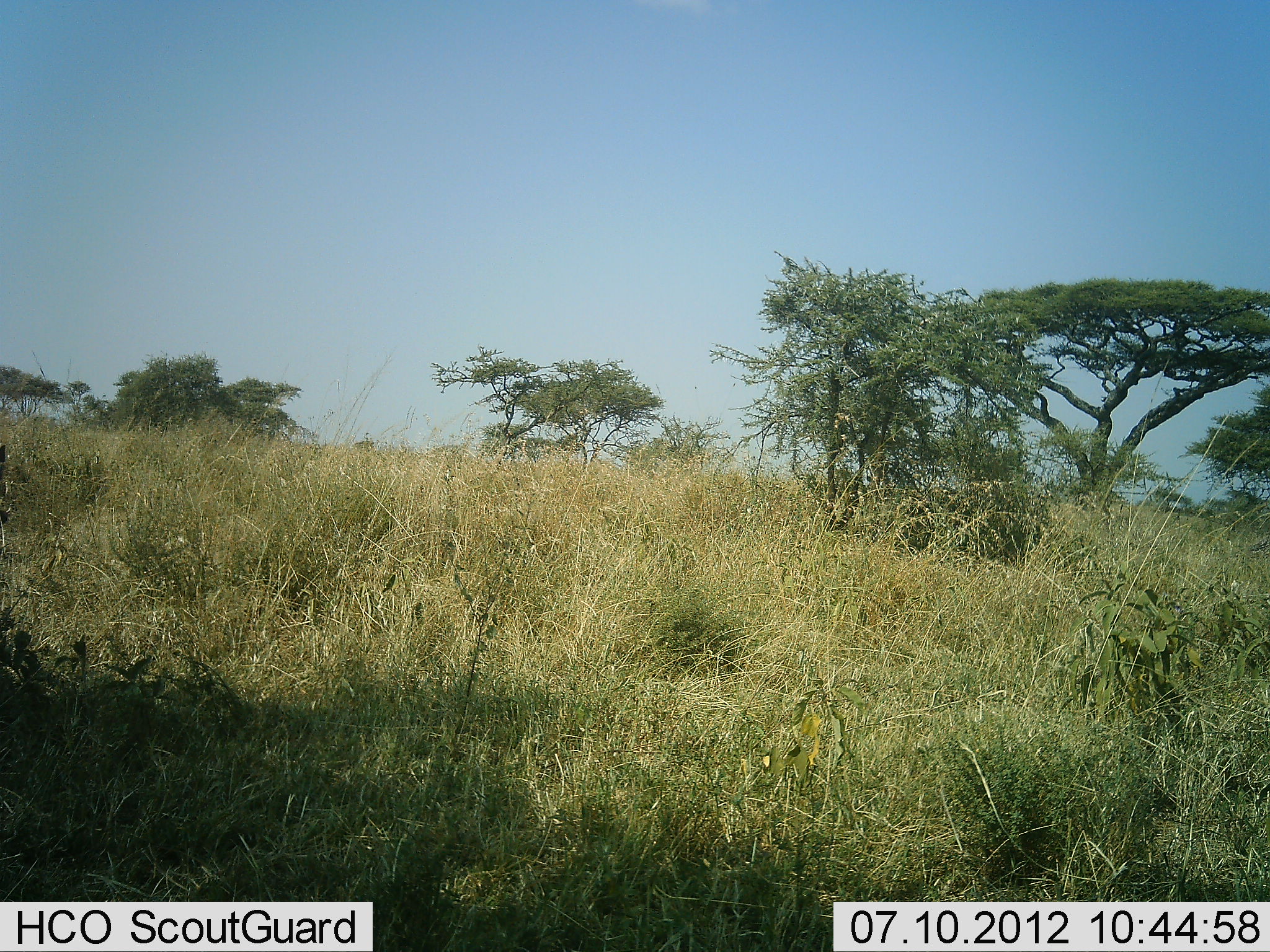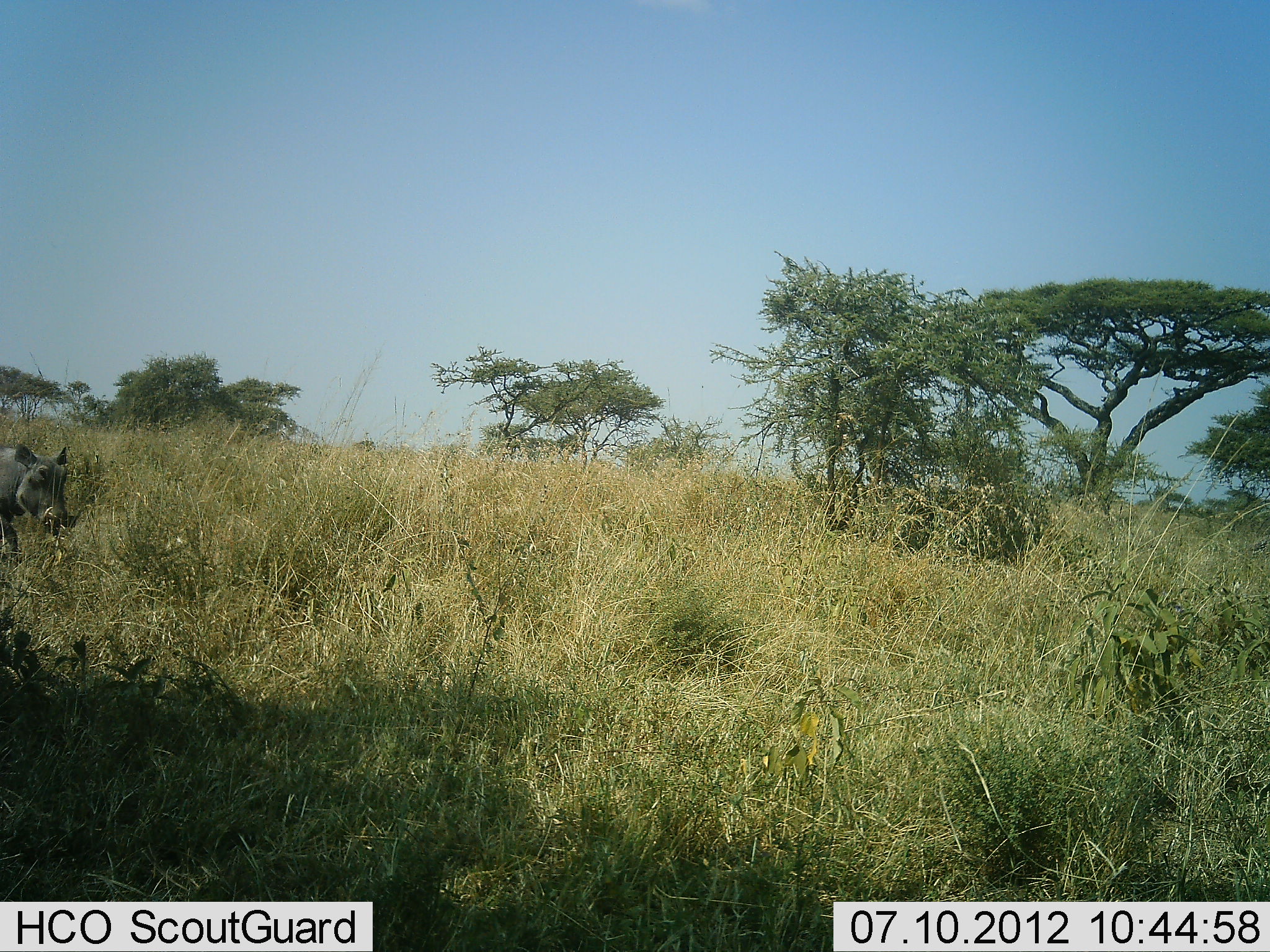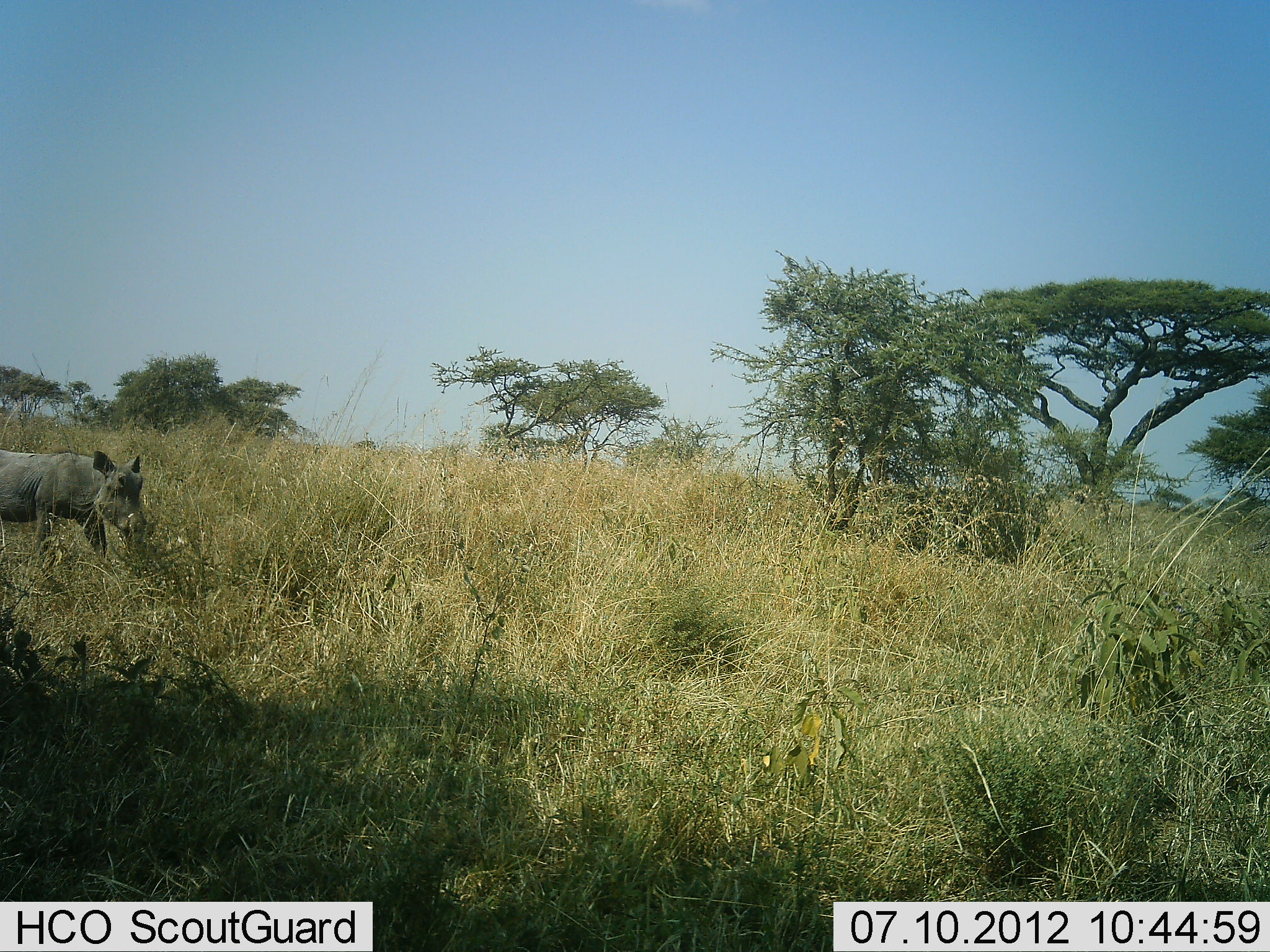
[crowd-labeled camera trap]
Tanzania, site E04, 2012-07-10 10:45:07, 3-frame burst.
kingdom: Animalia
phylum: Chordata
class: Mammalia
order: Artiodactyla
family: Suidae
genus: Phacochoerus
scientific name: Phacochoerus africanus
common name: warthog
Warthog (Phacochoerus africanus), count 1. Behavior (volunteer vote fractions): standing 0%, resting 0%, moving 100%, interacting 0%. Young present (vote fraction): 0%. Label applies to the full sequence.